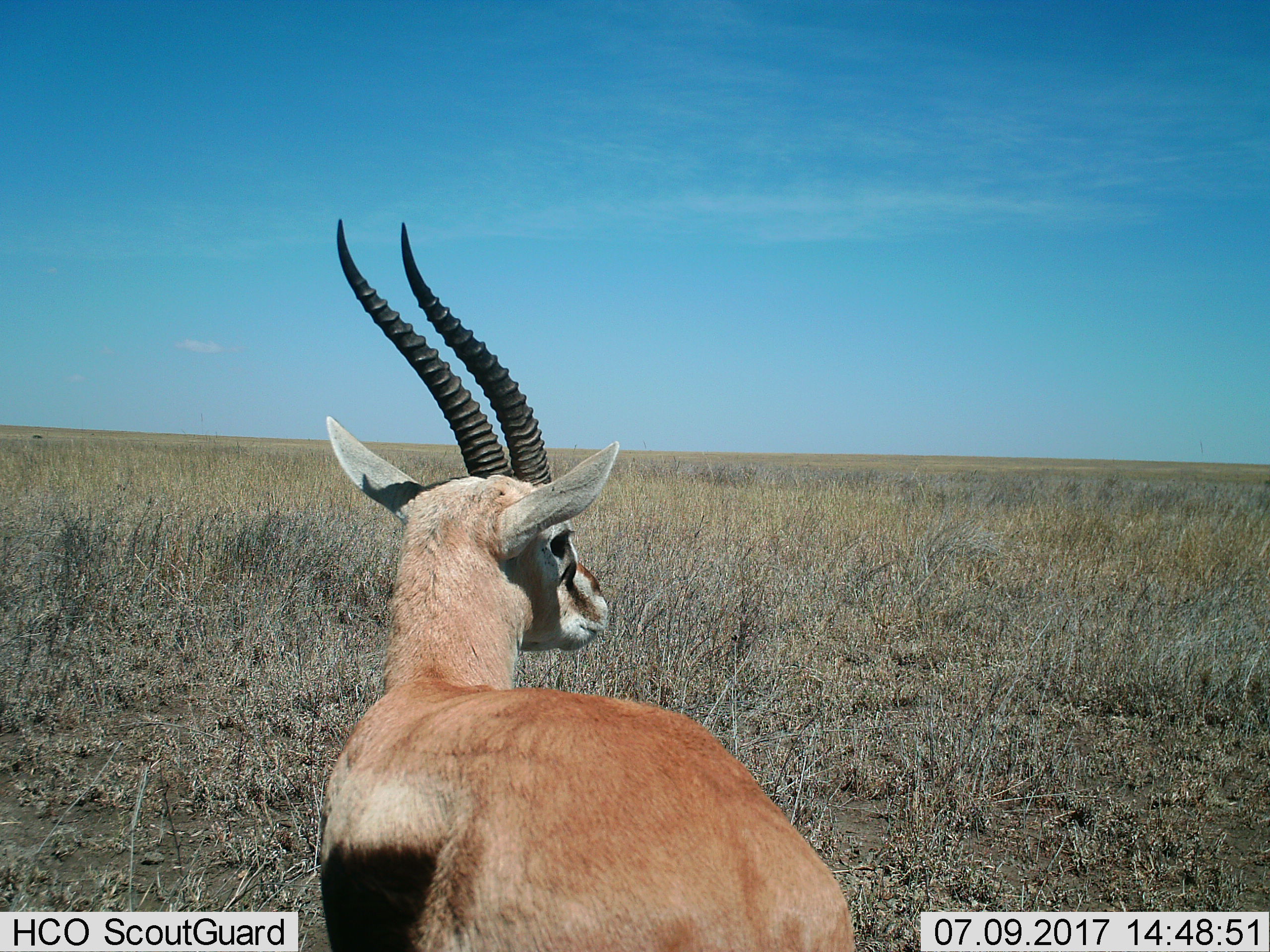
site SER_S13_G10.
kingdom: Animalia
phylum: Chordata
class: Mammalia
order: Artiodactyla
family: Bovidae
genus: Eudorcas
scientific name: Eudorcas thomsonii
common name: thomson's gazelle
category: gazellethomsons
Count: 1.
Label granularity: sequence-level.